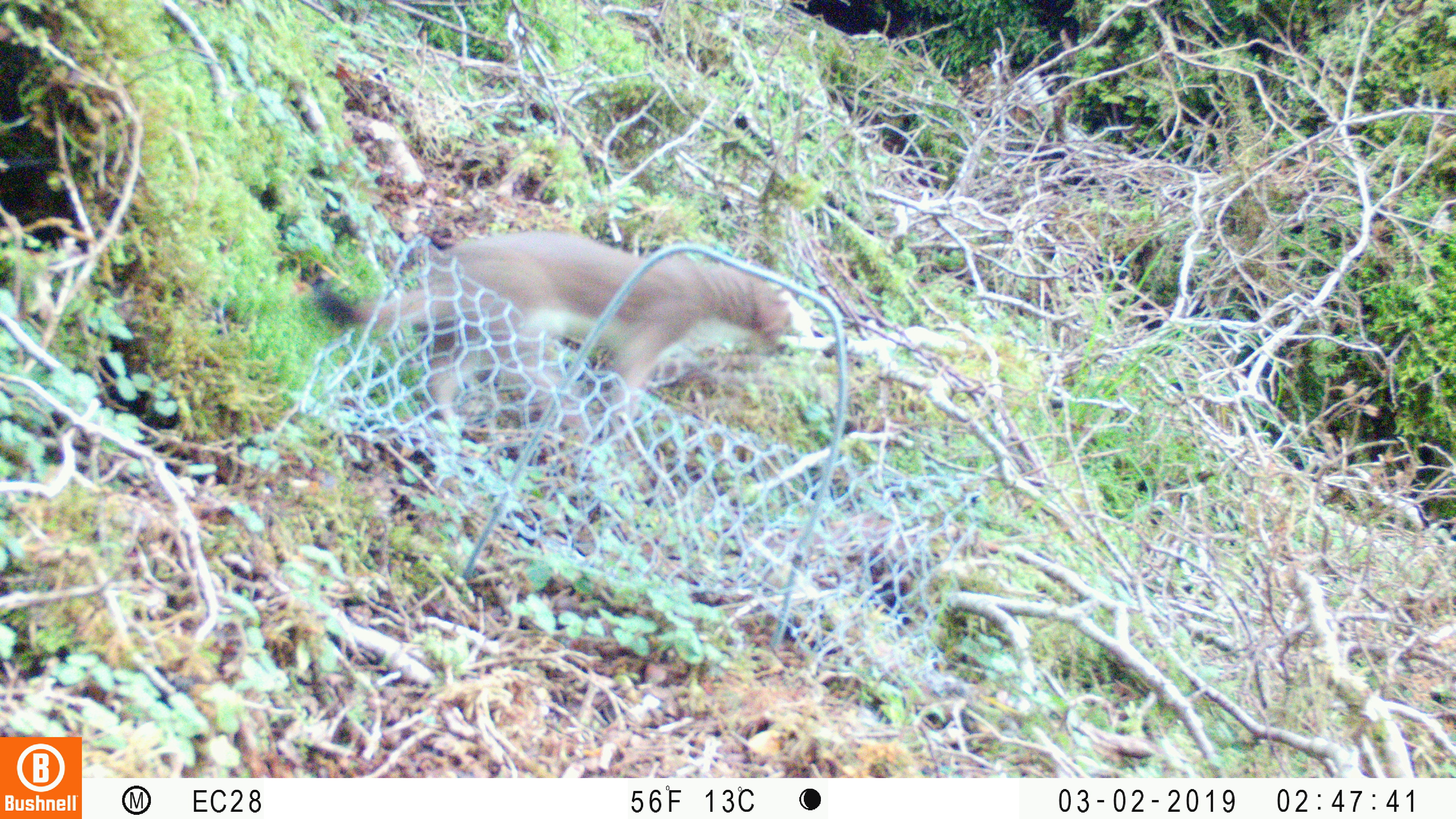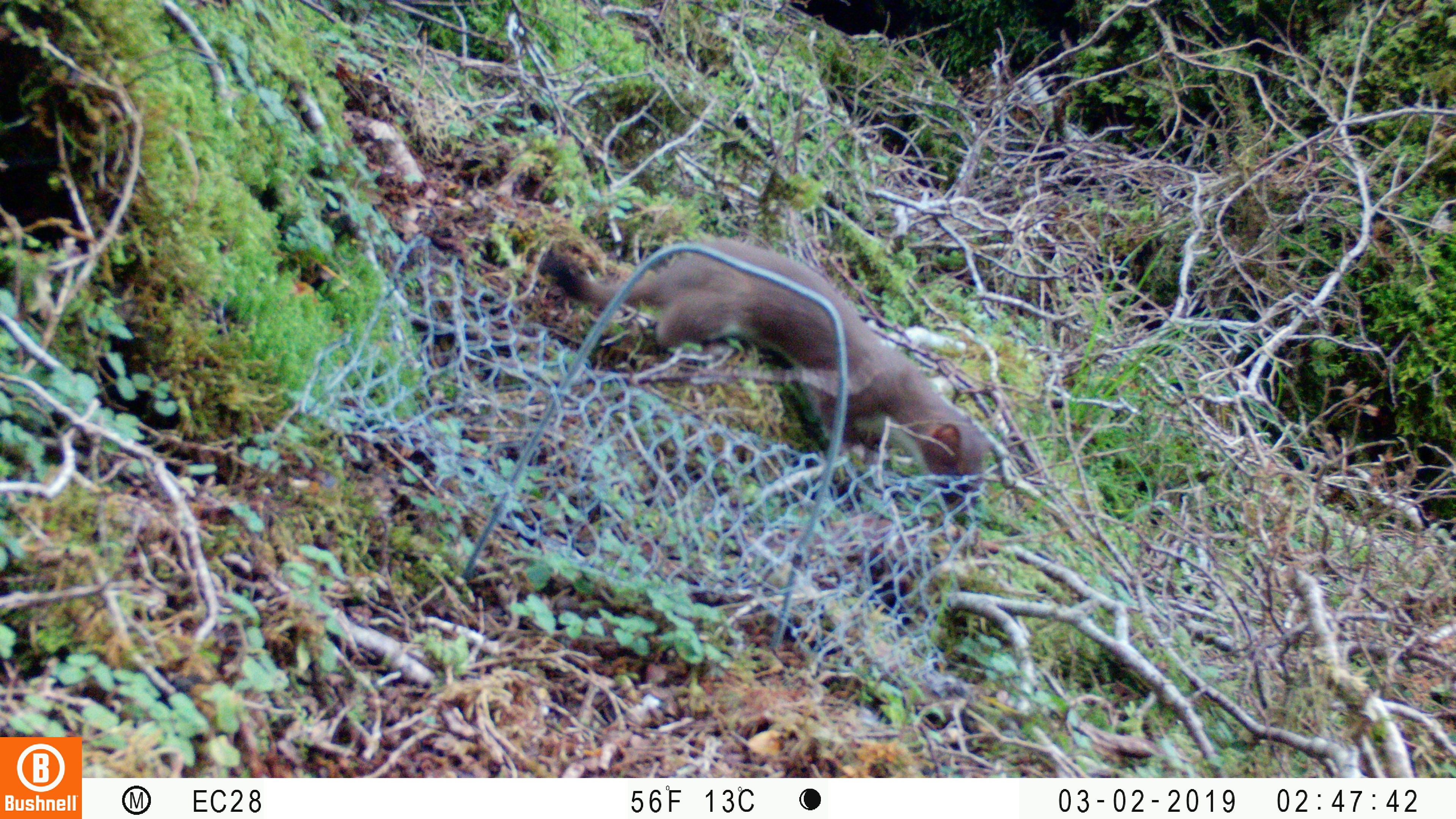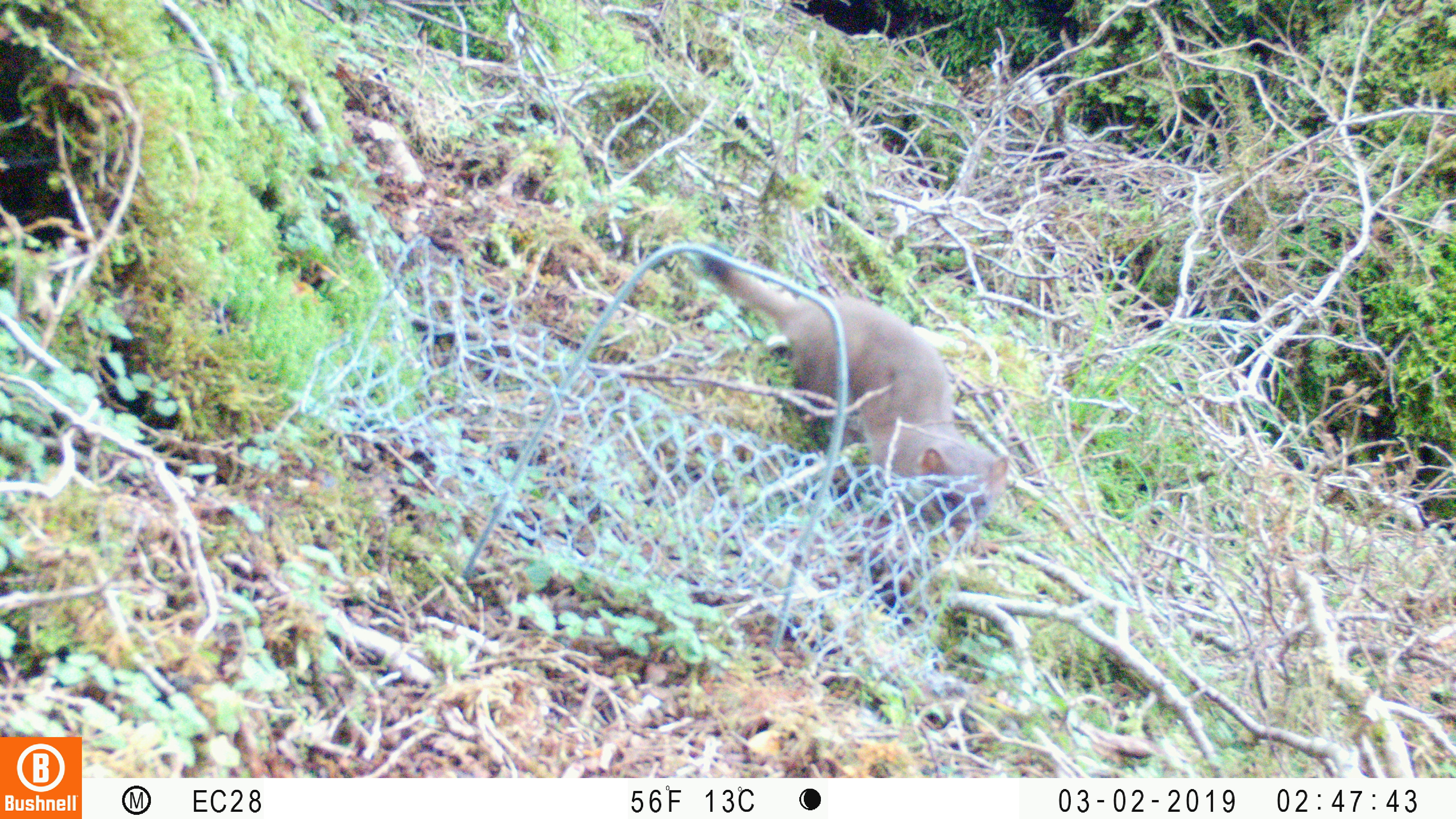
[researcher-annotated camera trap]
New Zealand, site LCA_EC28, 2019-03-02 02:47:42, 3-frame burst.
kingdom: Animalia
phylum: Chordata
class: Mammalia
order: Carnivora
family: Mustelidae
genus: Mustela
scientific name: Mustela erminea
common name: stoat